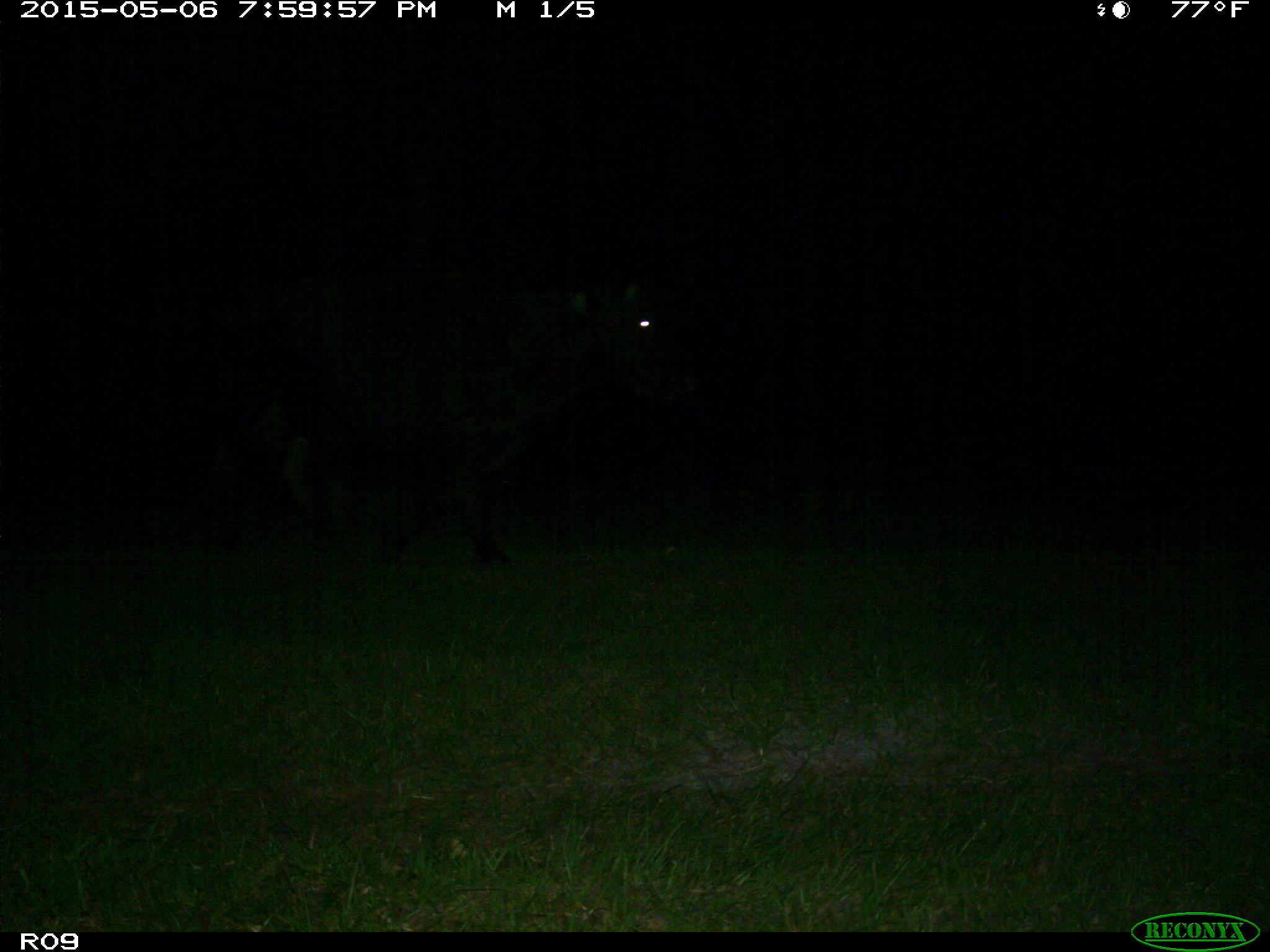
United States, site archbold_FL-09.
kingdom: Animalia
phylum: Chordata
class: Mammalia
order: Artiodactyla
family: Bovidae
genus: Bos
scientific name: Bos taurus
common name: domestic cow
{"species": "Bos taurus (domestic cow)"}